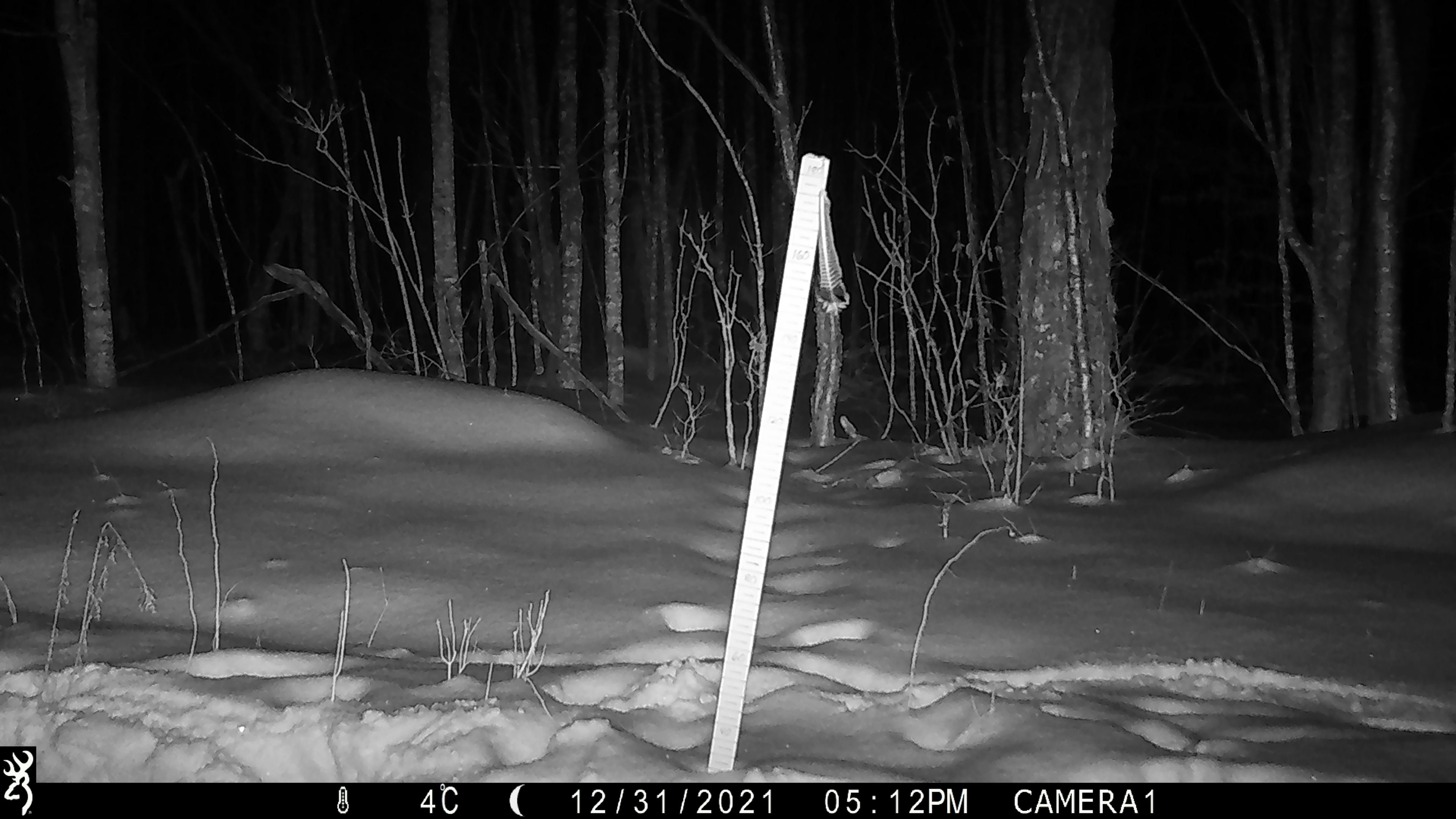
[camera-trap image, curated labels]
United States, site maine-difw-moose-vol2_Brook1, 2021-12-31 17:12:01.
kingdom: Animalia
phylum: Chordata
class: Mammalia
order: Artiodactyla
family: Cervidae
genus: Alces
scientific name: Alces alces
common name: moose